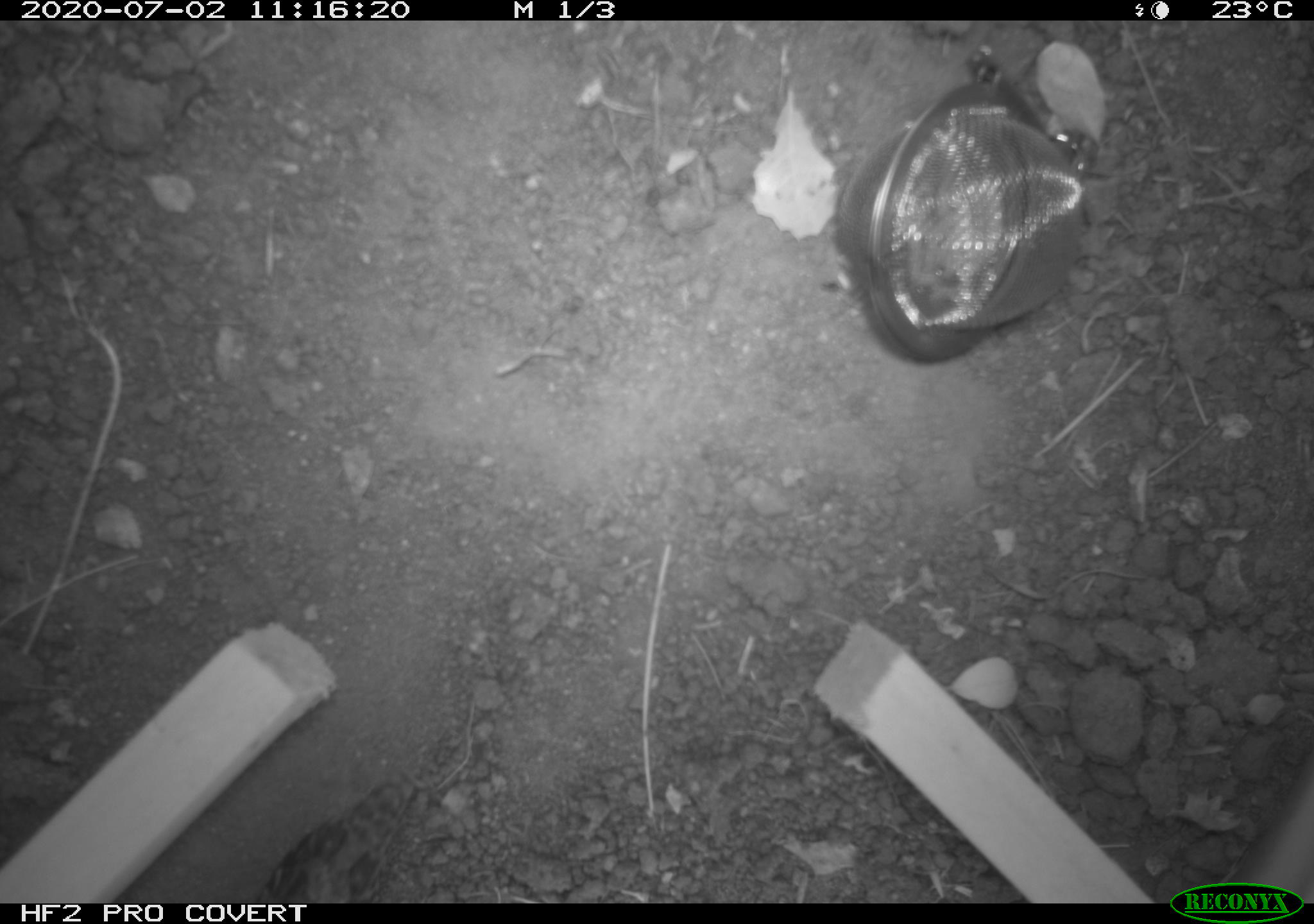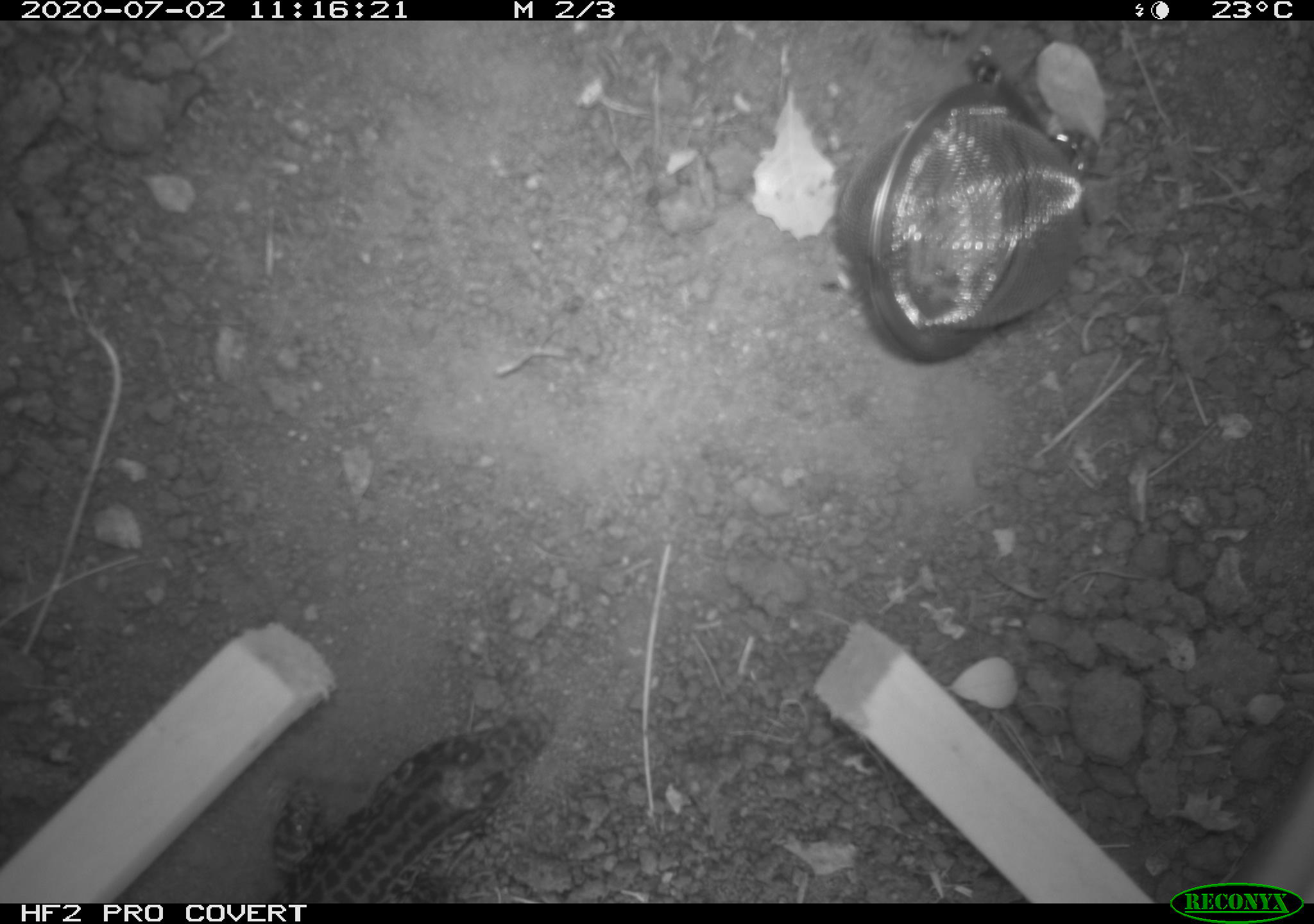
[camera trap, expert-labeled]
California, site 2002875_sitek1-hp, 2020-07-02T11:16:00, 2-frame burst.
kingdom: Animalia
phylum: Chordata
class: Reptilia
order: Squamata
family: Teiidae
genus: Aspidoscelis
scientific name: Aspidoscelis tigris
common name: western whiptail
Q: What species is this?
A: Western whiptail (Aspidoscelis tigris).